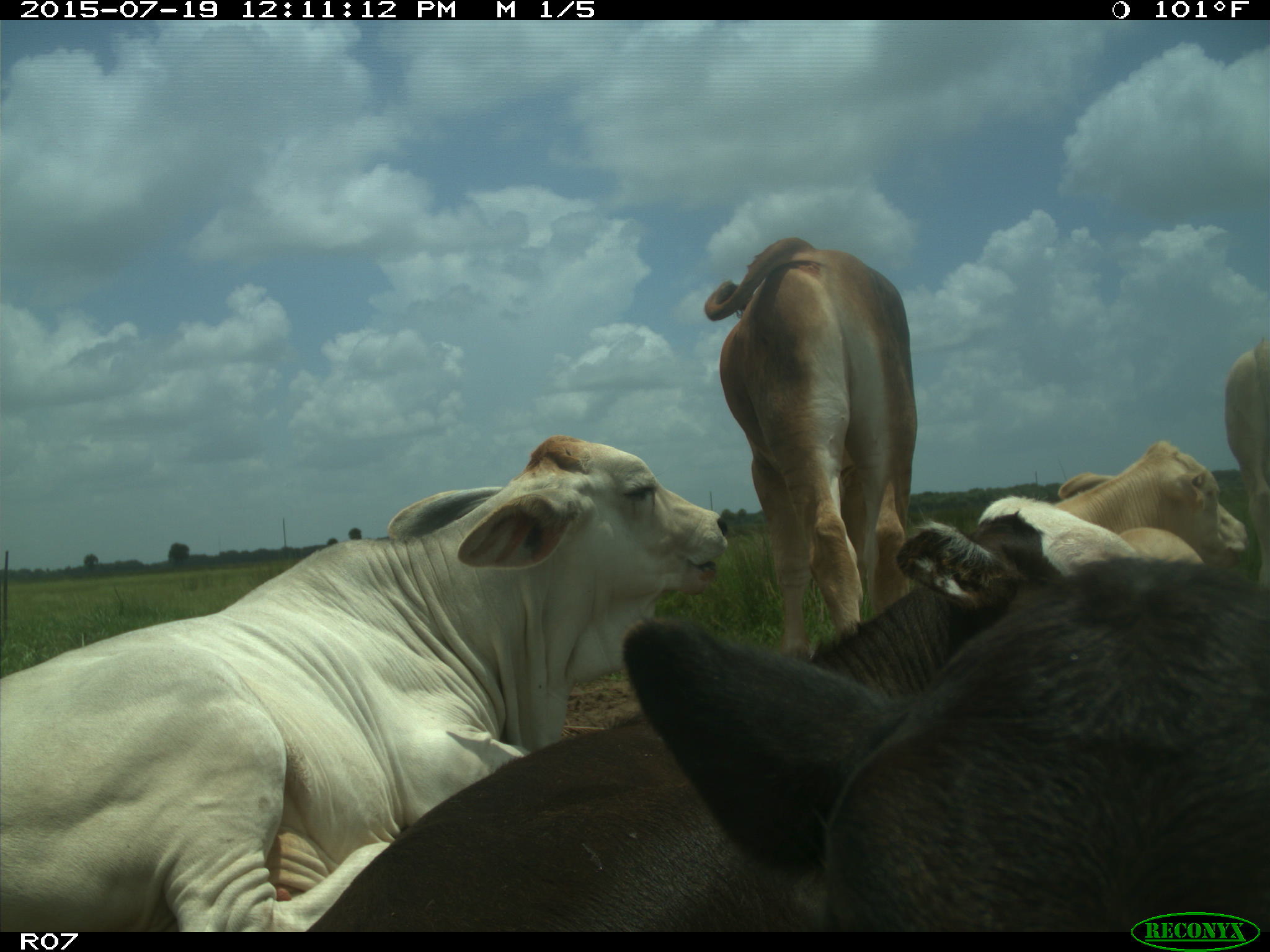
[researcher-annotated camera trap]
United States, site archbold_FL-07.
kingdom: Animalia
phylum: Chordata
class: Mammalia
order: Artiodactyla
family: Bovidae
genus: Bos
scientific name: Bos taurus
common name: domestic cow